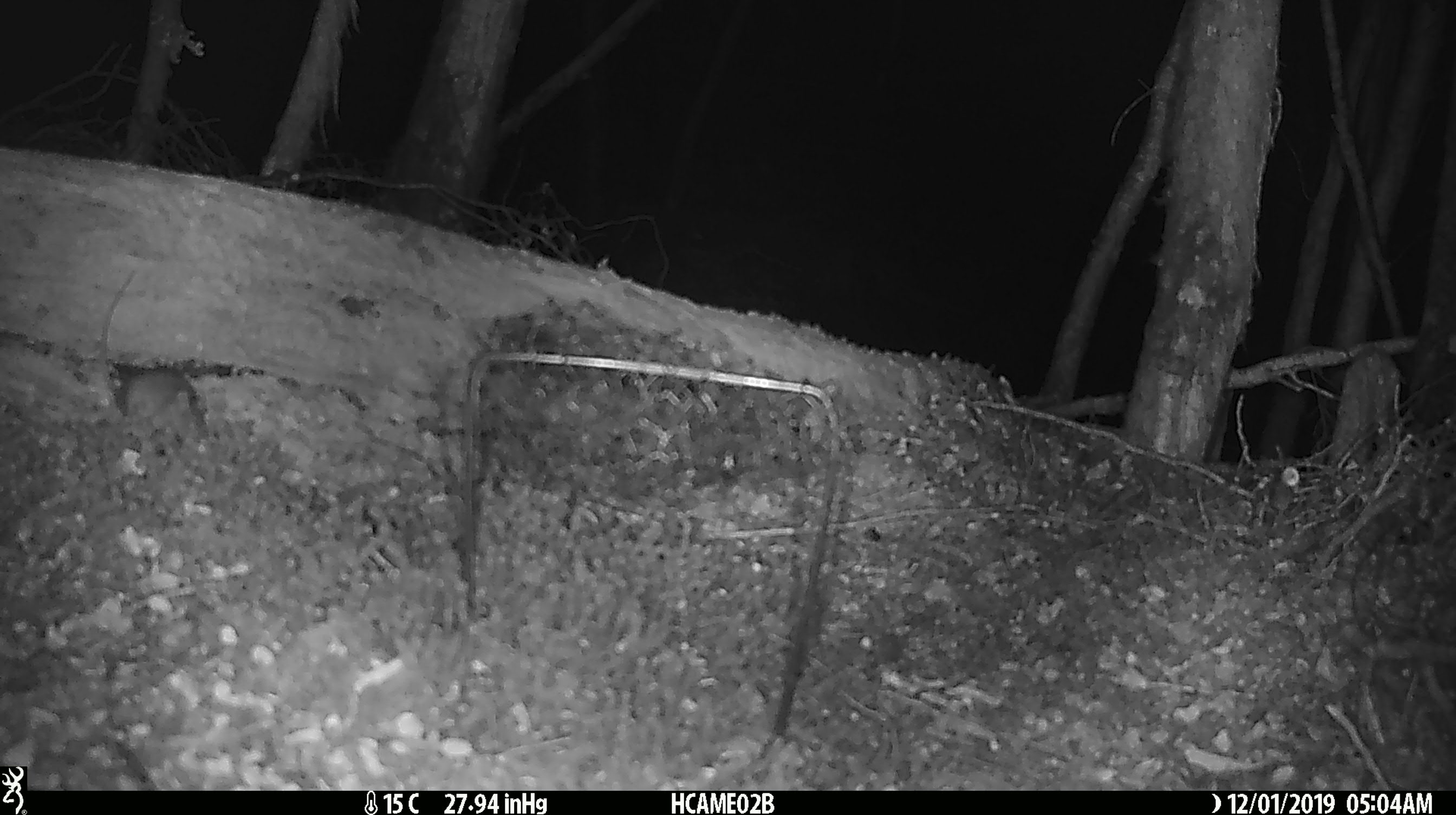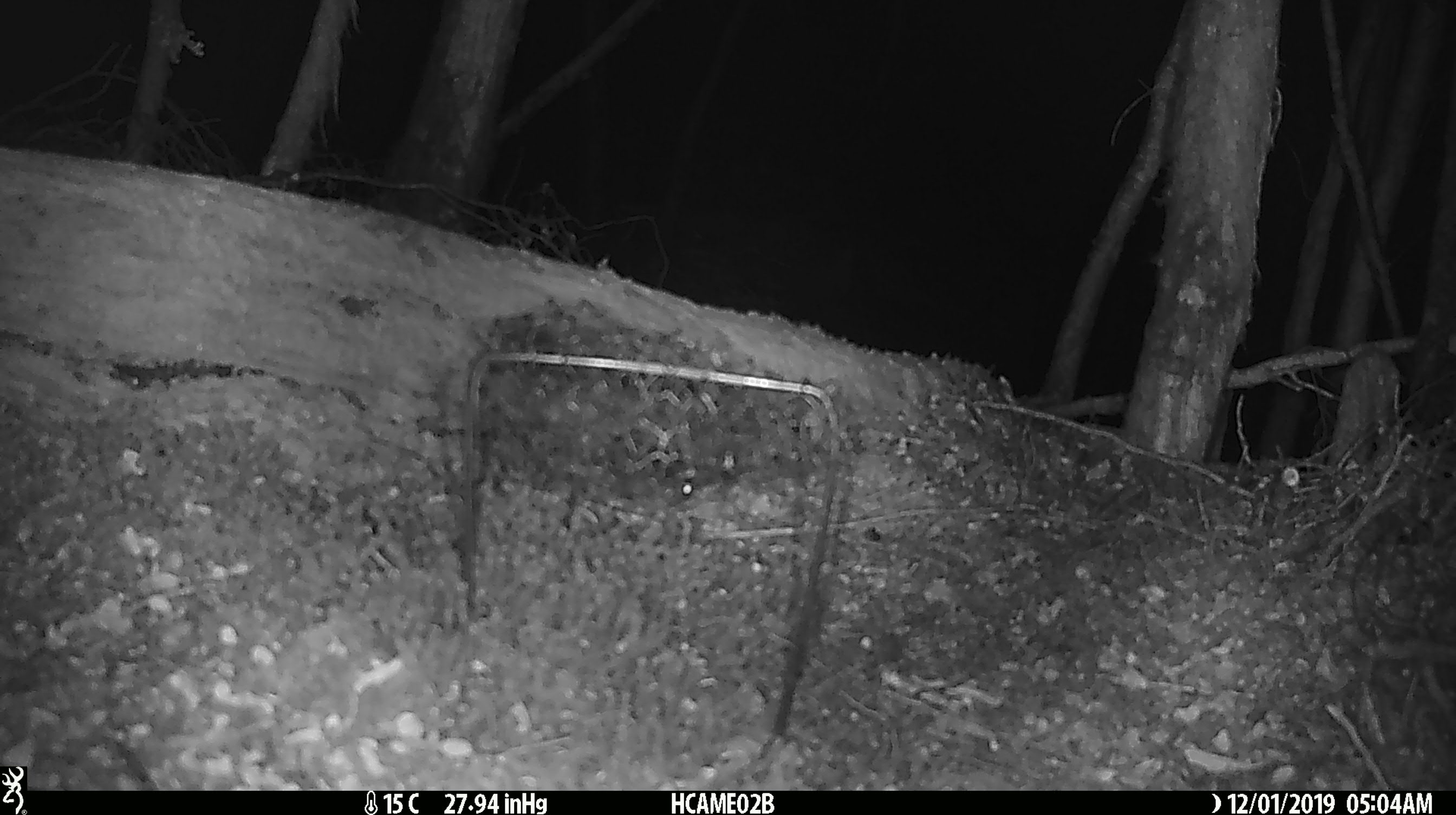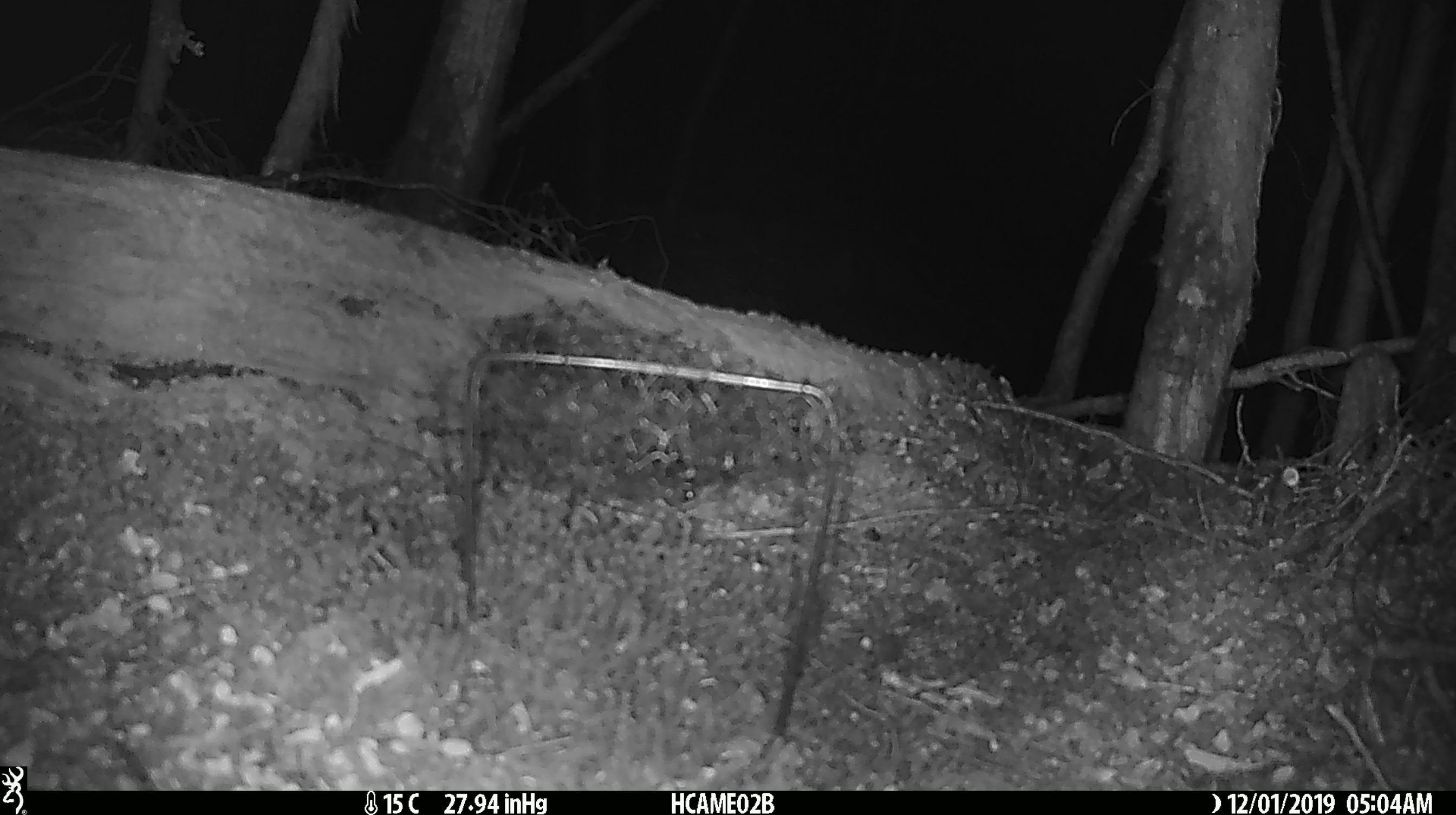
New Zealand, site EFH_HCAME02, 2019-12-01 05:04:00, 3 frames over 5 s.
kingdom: Animalia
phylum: Chordata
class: Mammalia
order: Rodentia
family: Muridae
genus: Mus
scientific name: Mus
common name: mouse